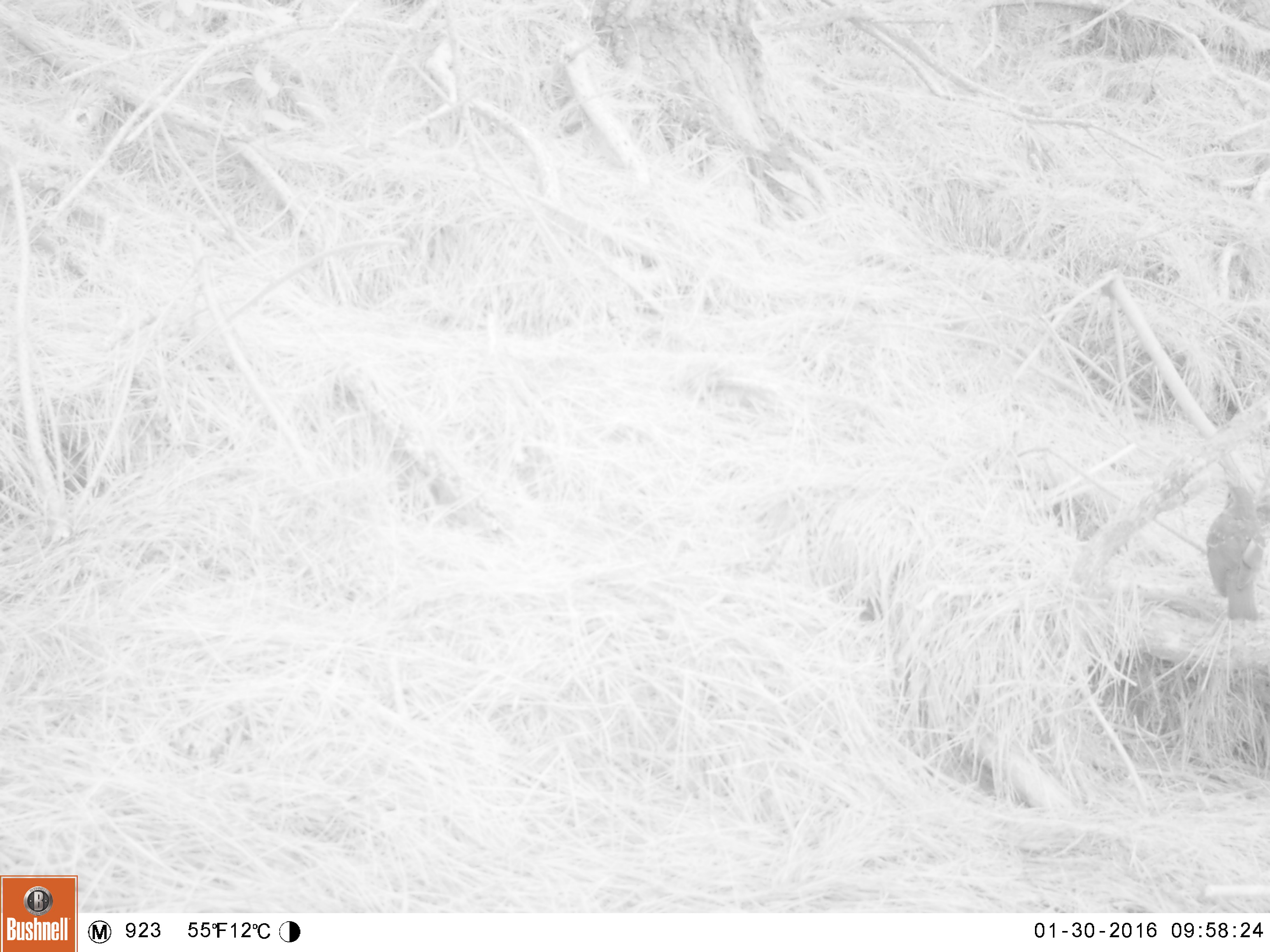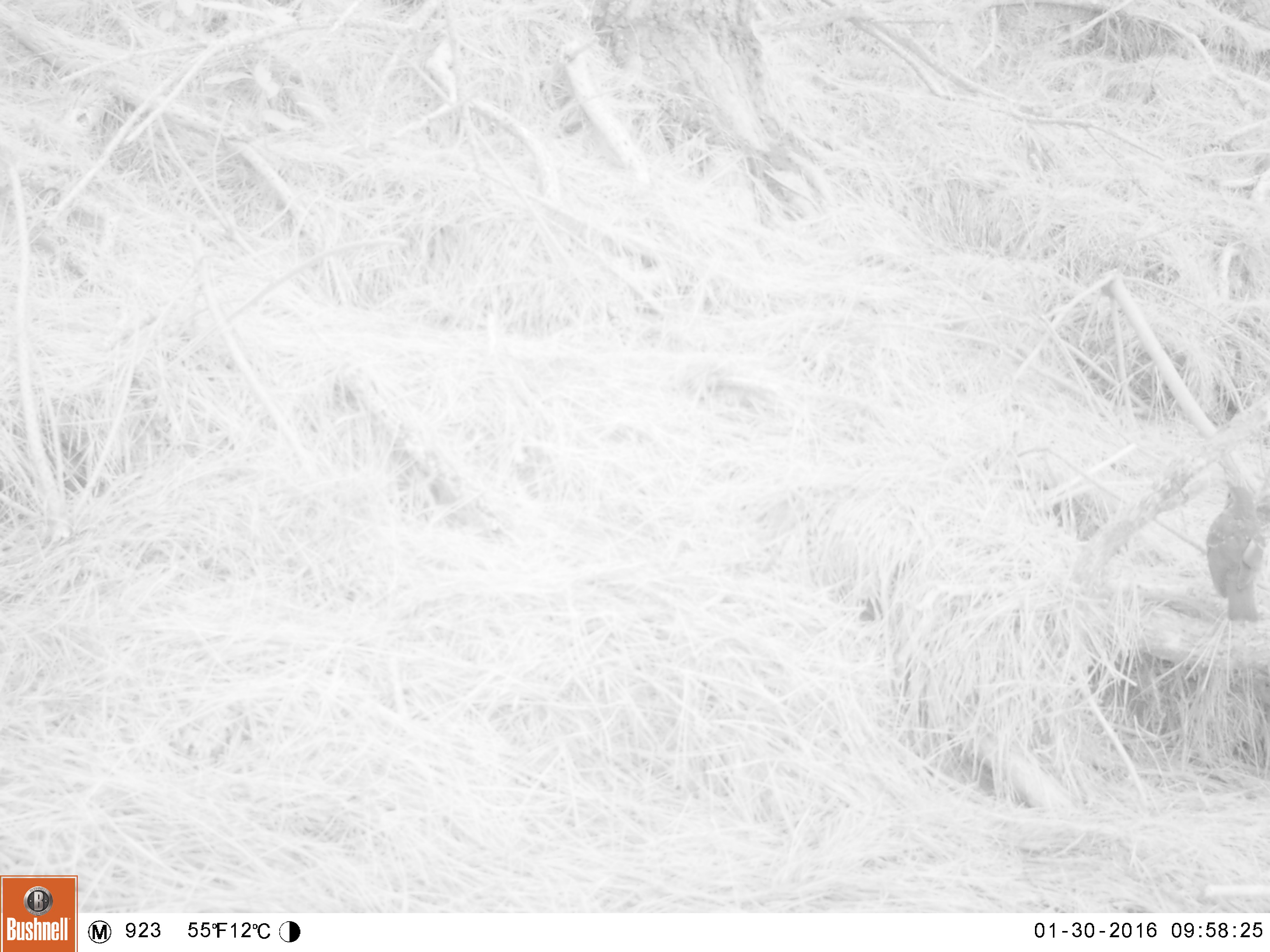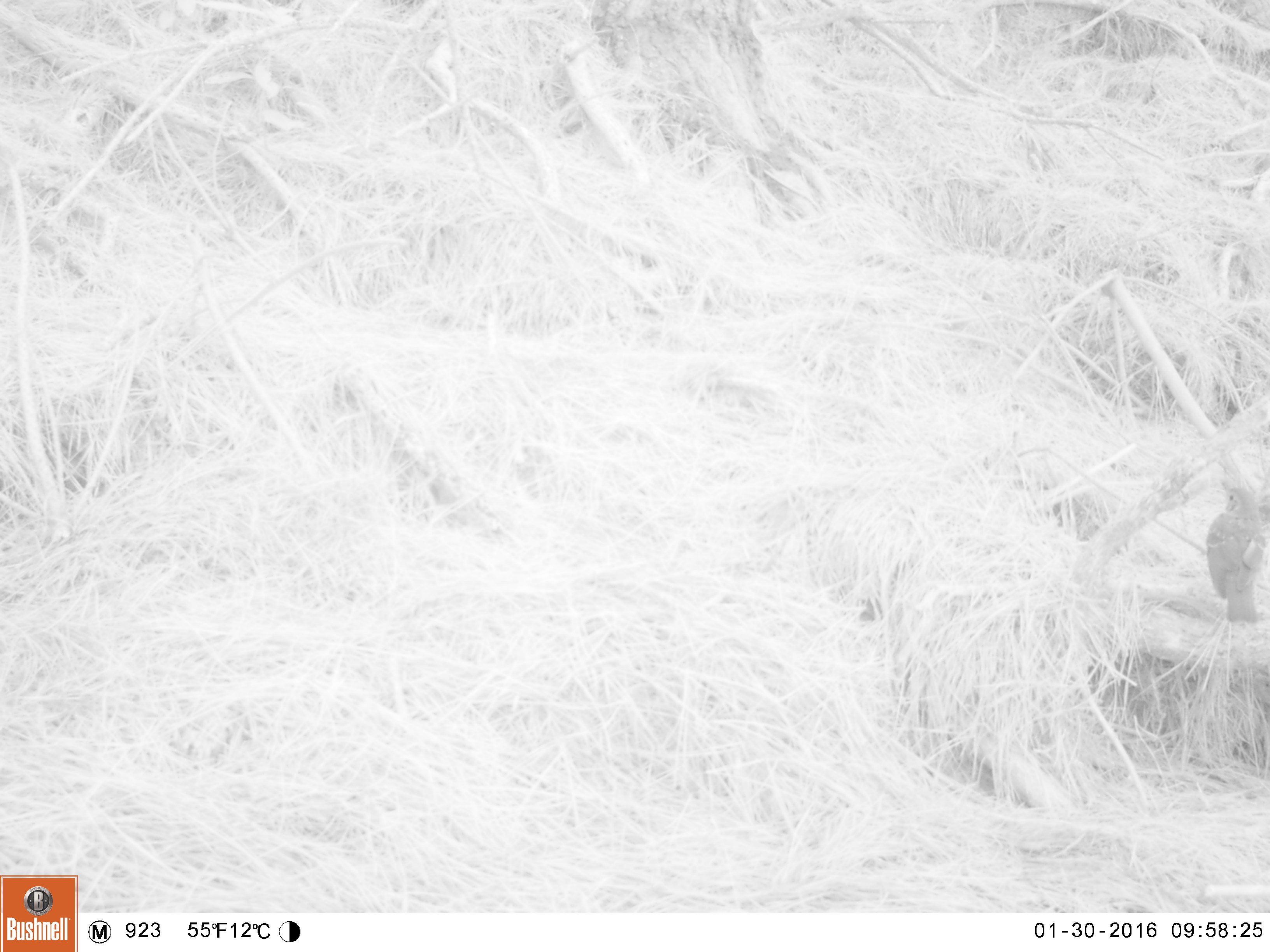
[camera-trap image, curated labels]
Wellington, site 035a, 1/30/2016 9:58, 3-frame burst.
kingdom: Animalia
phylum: Chordata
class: Aves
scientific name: Aves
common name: bird